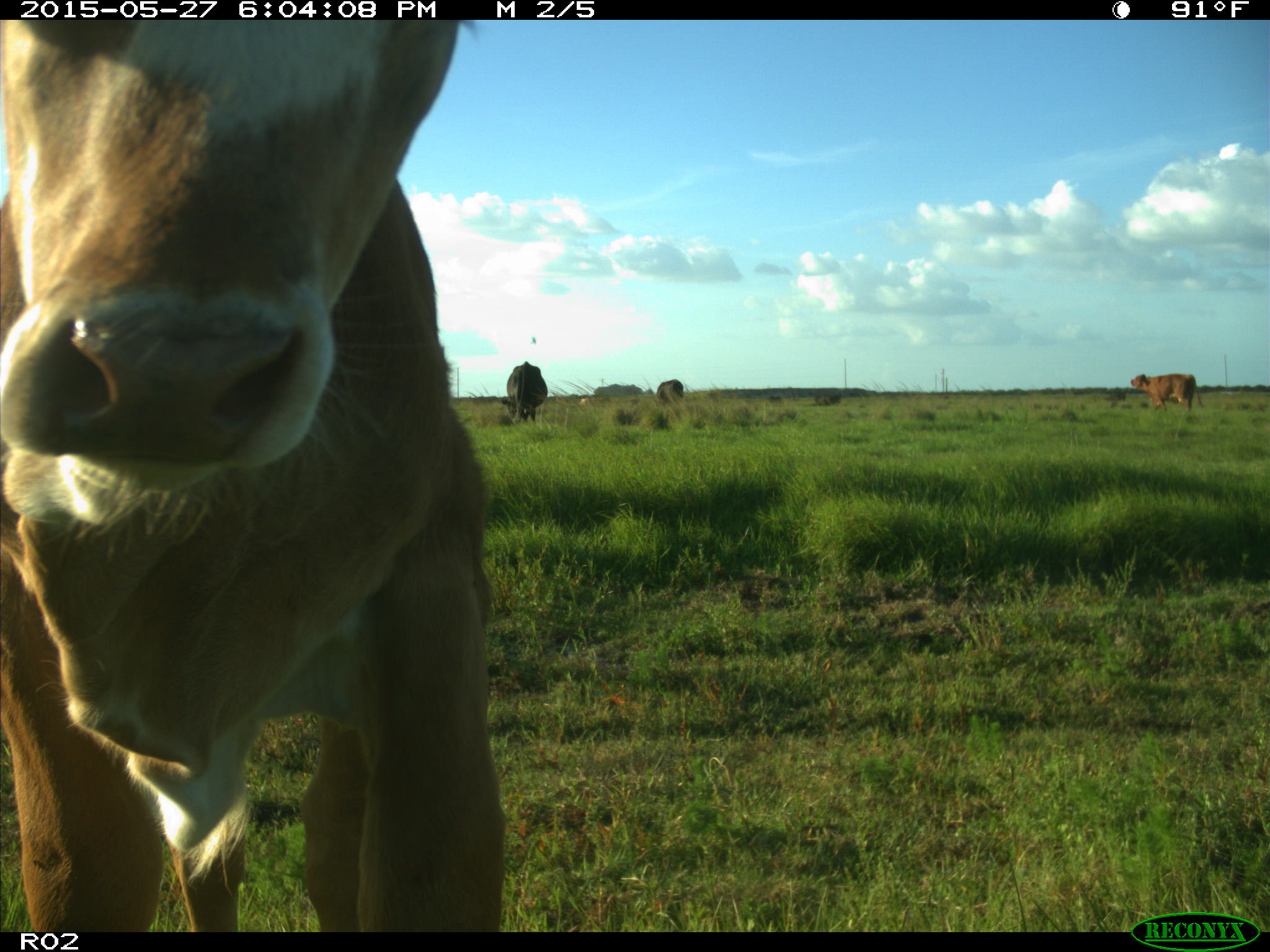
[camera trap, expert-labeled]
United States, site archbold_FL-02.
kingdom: Animalia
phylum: Chordata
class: Mammalia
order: Artiodactyla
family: Bovidae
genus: Bos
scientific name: Bos taurus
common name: domestic cow